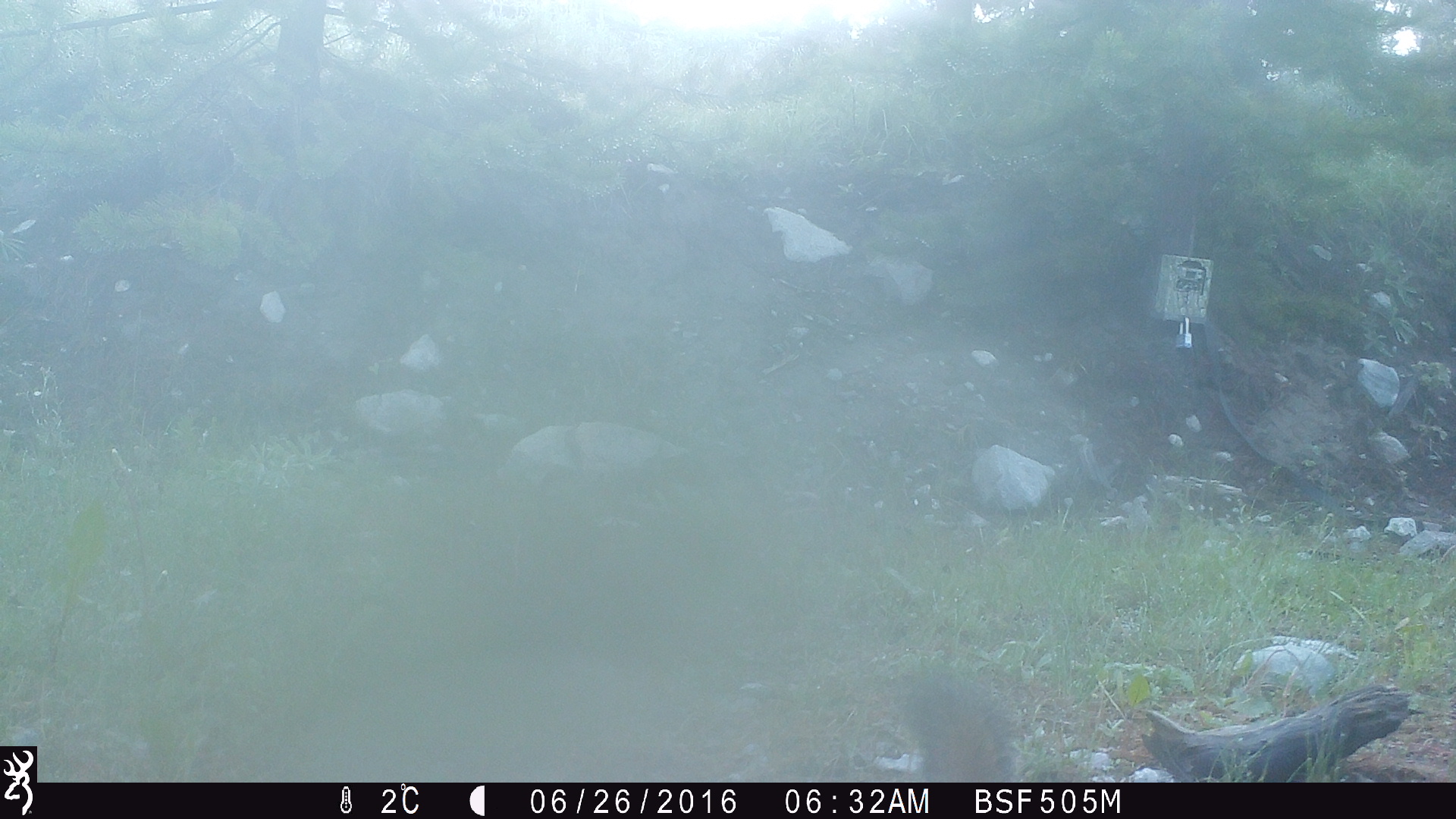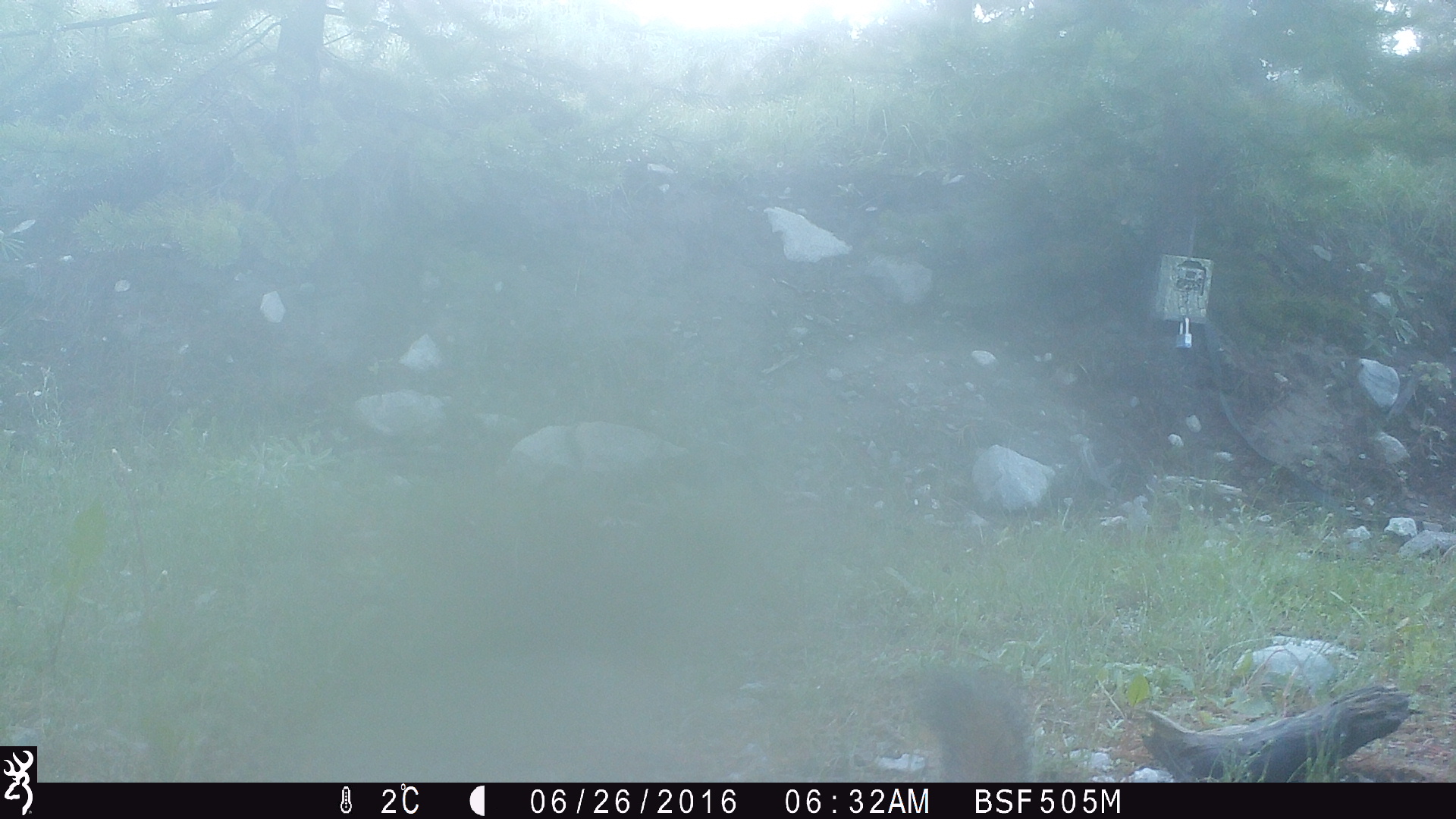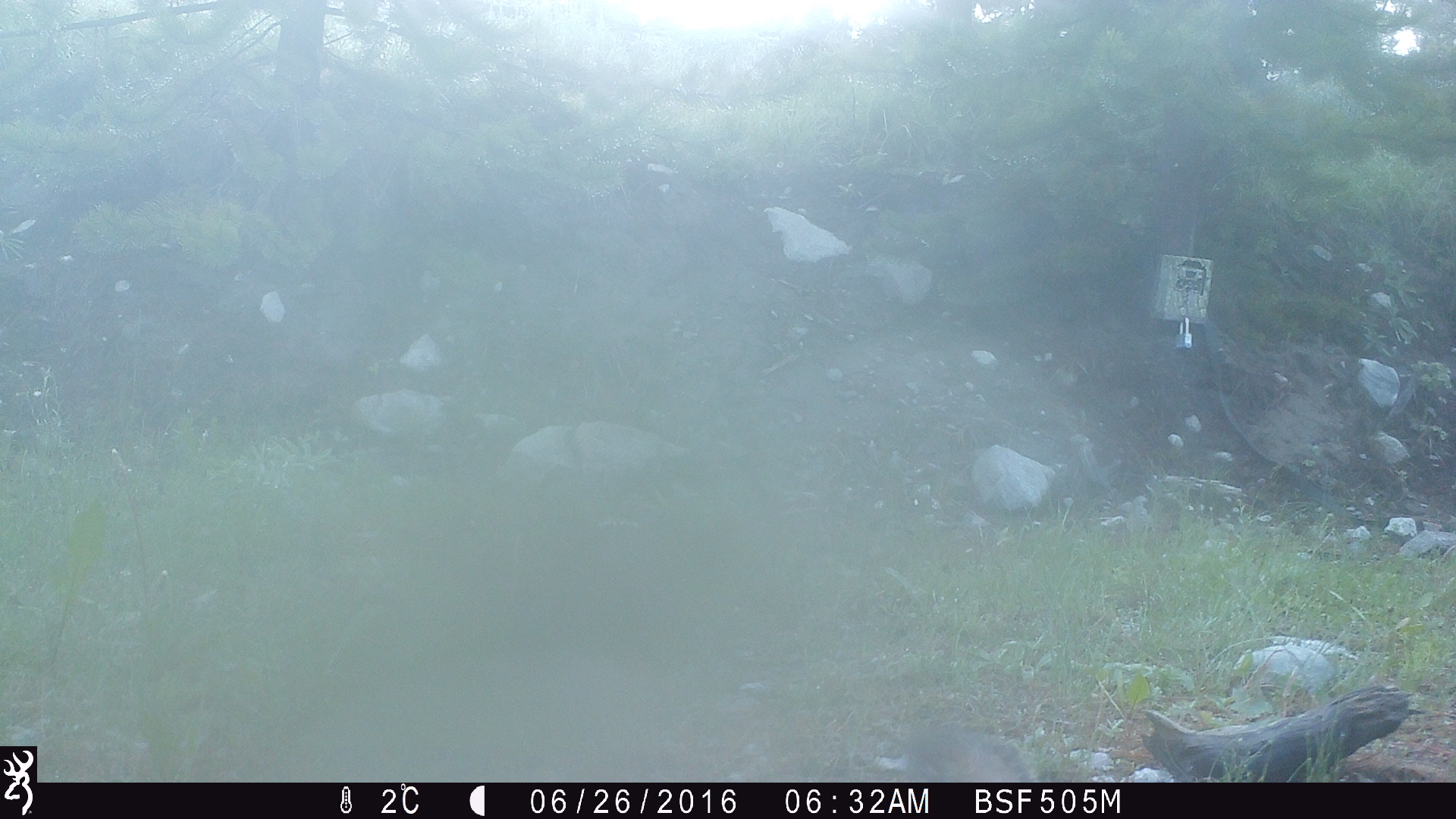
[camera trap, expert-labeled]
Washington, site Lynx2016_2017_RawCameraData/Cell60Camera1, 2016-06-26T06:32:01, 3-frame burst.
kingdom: Animalia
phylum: Chordata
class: Mammalia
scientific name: Mammalia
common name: small mammal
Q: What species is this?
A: Small mammal (Mammalia).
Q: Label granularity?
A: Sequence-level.